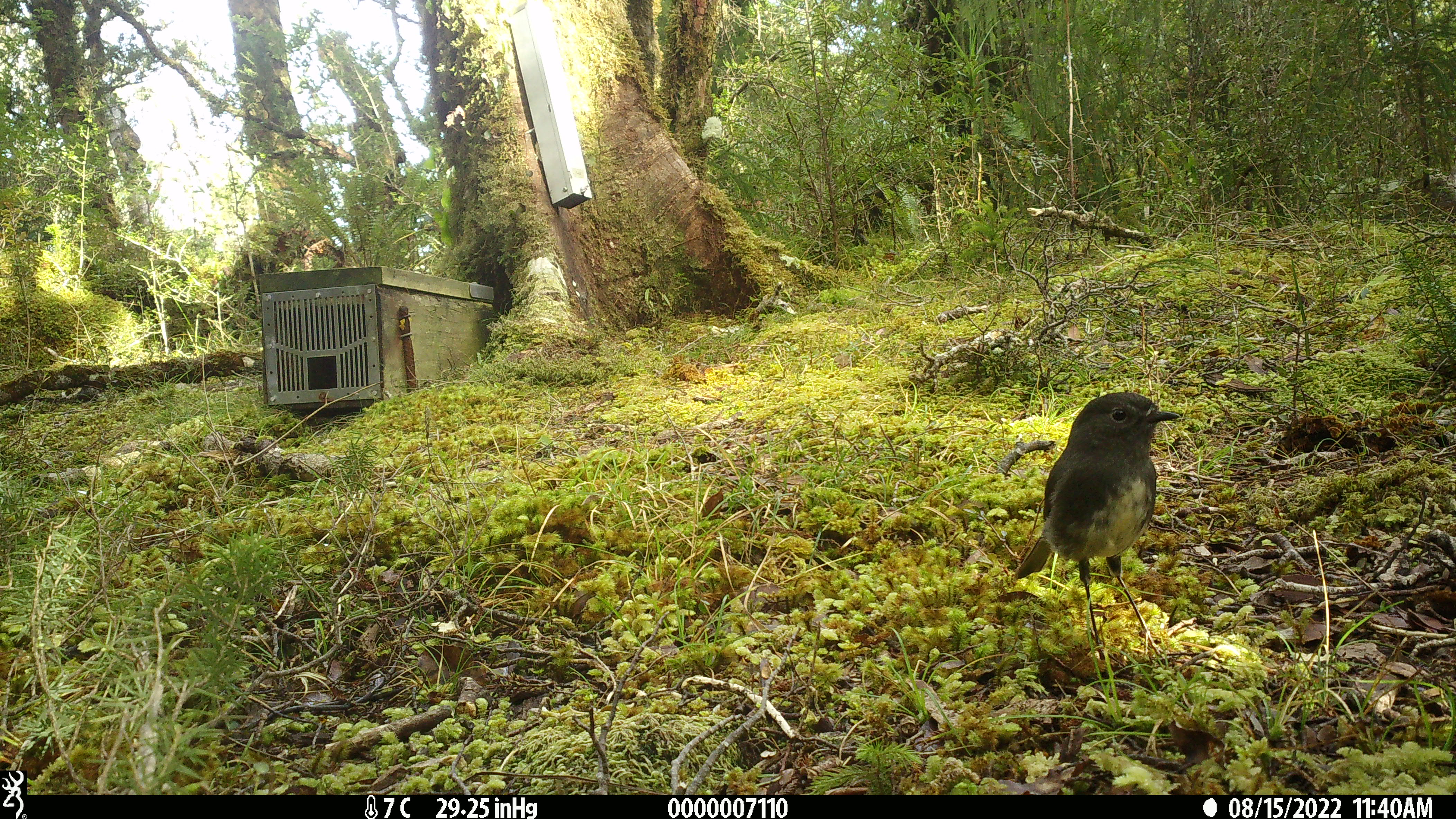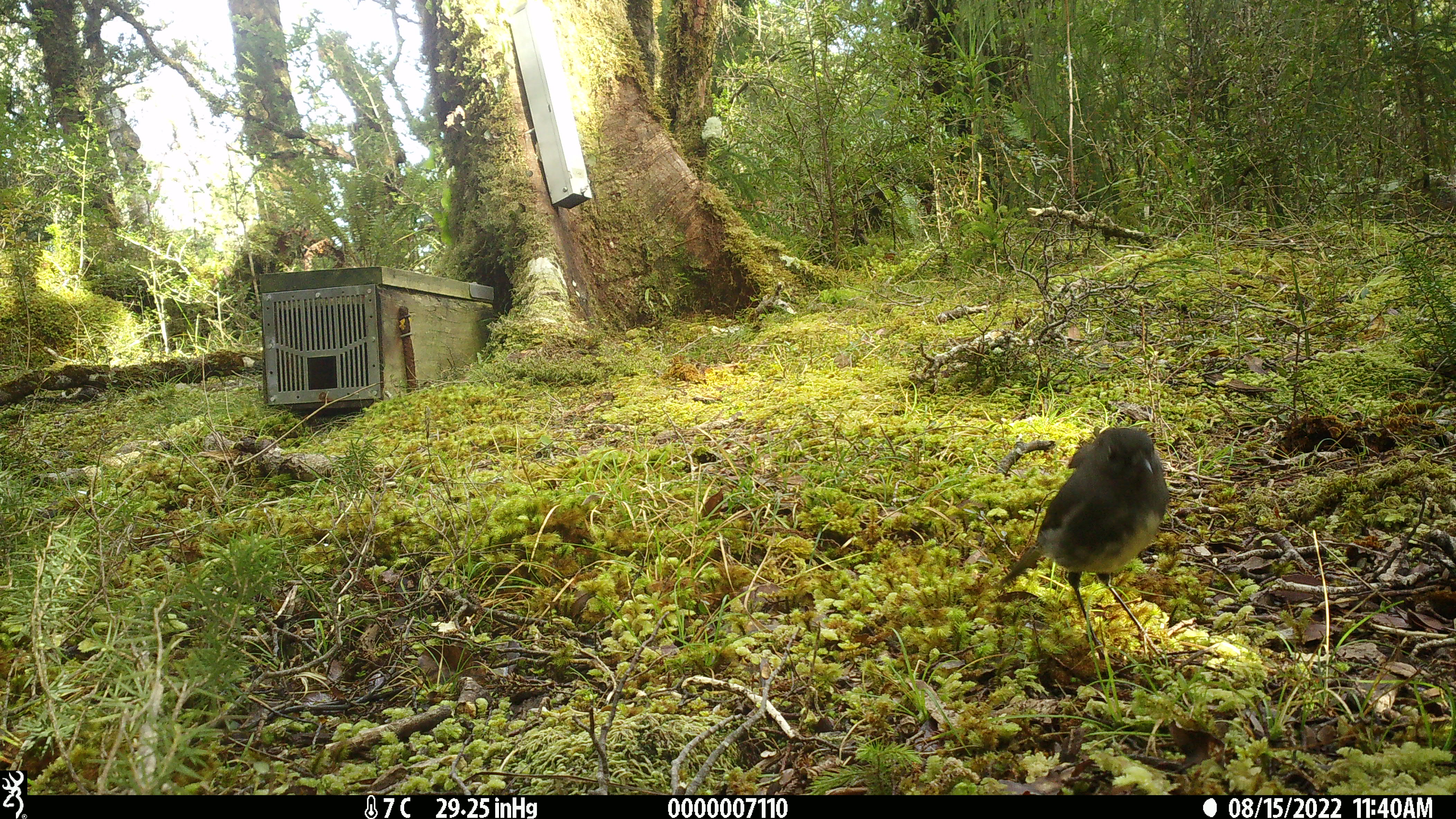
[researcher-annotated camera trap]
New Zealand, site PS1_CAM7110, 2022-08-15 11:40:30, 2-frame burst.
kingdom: Animalia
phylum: Chordata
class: Aves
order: Passeriformes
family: Petroicidae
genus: Petroica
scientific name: Petroica australis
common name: new zealand robin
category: robin